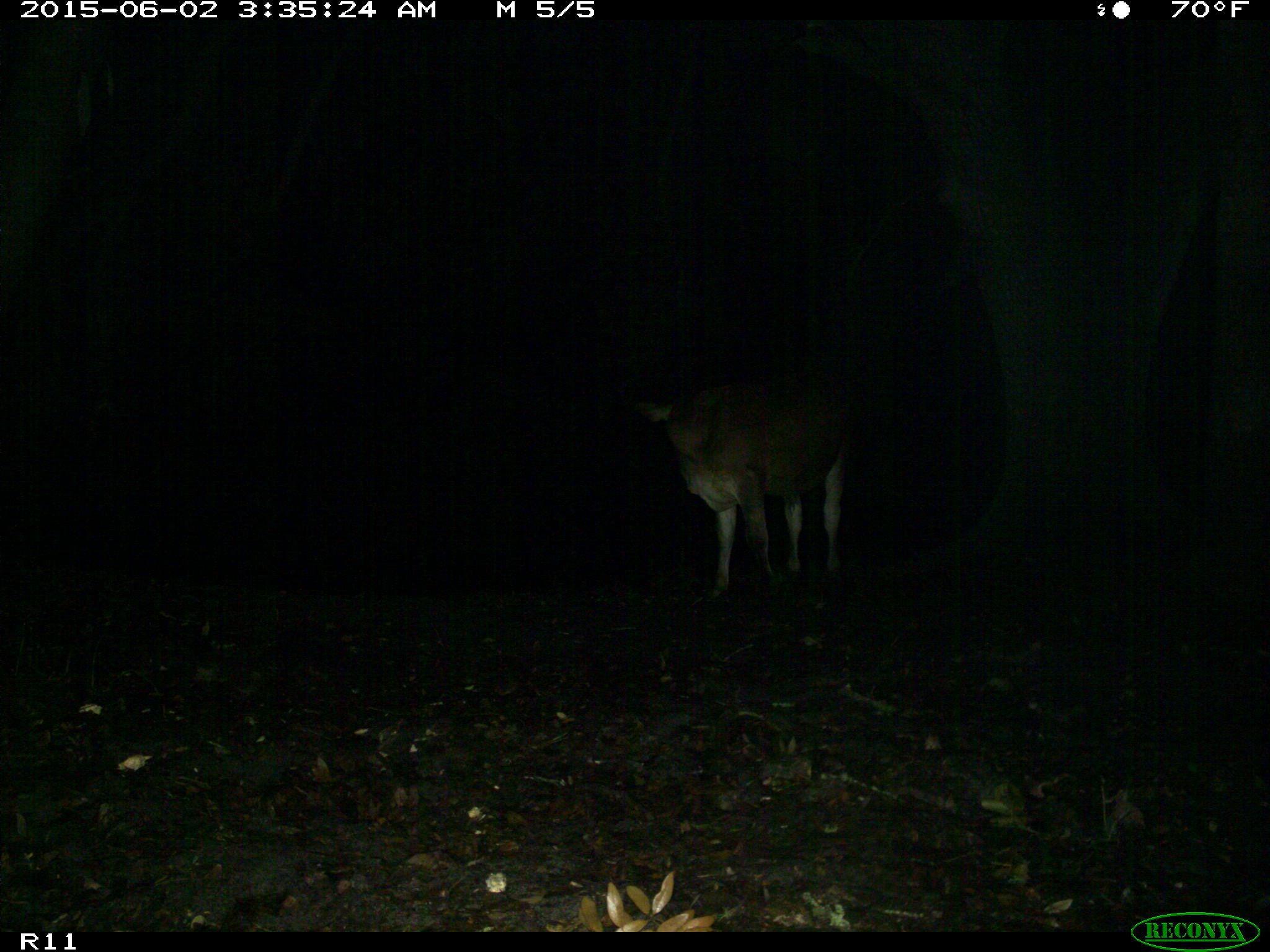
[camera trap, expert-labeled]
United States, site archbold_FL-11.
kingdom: Animalia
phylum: Chordata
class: Mammalia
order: Artiodactyla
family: Bovidae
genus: Bos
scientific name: Bos taurus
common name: domestic cow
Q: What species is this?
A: Bos taurus (domestic cow).